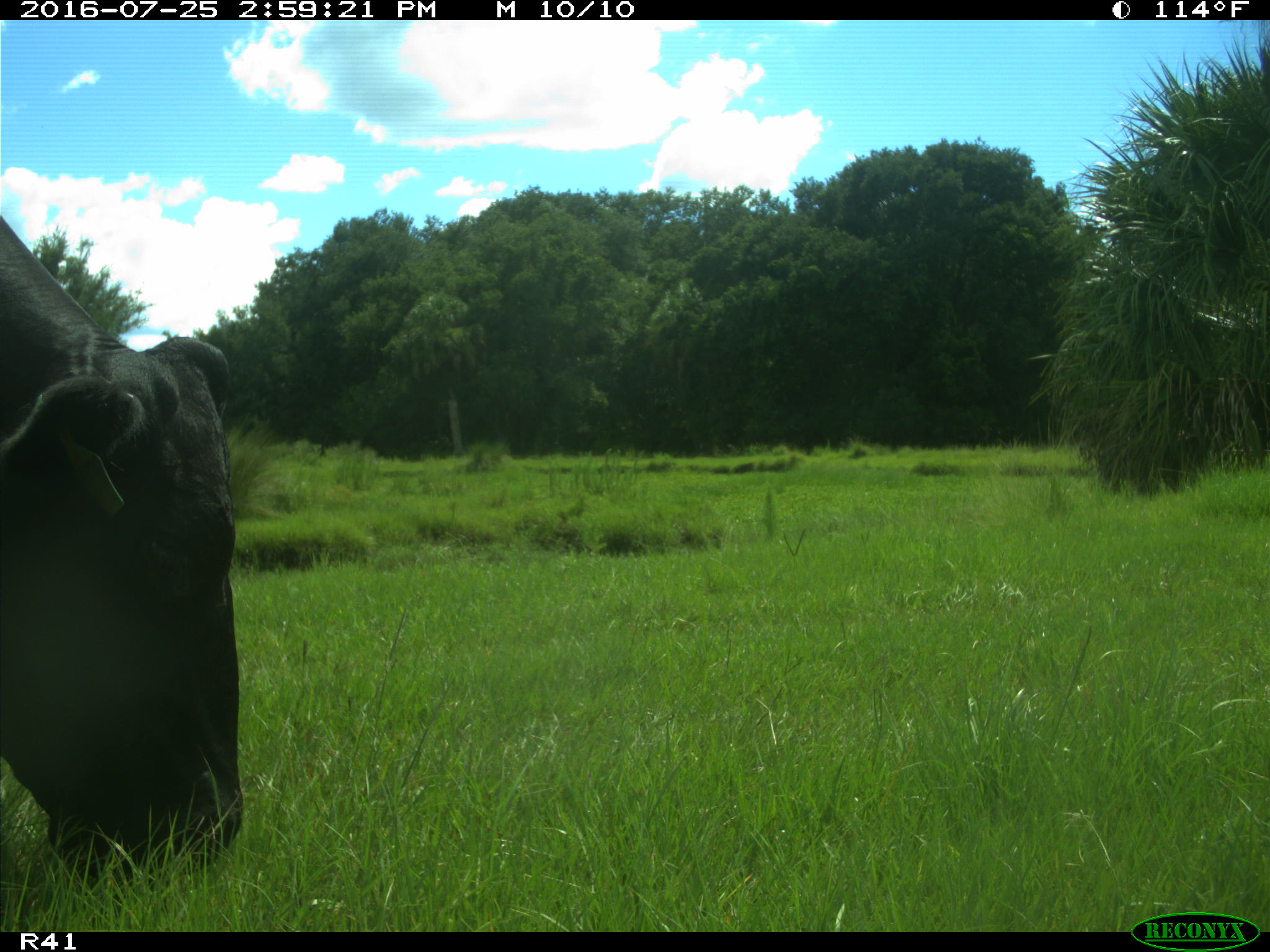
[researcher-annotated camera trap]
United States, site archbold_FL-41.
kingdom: Animalia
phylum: Chordata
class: Mammalia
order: Artiodactyla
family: Bovidae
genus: Bos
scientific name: Bos taurus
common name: domestic cow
Bos taurus (domestic cow).